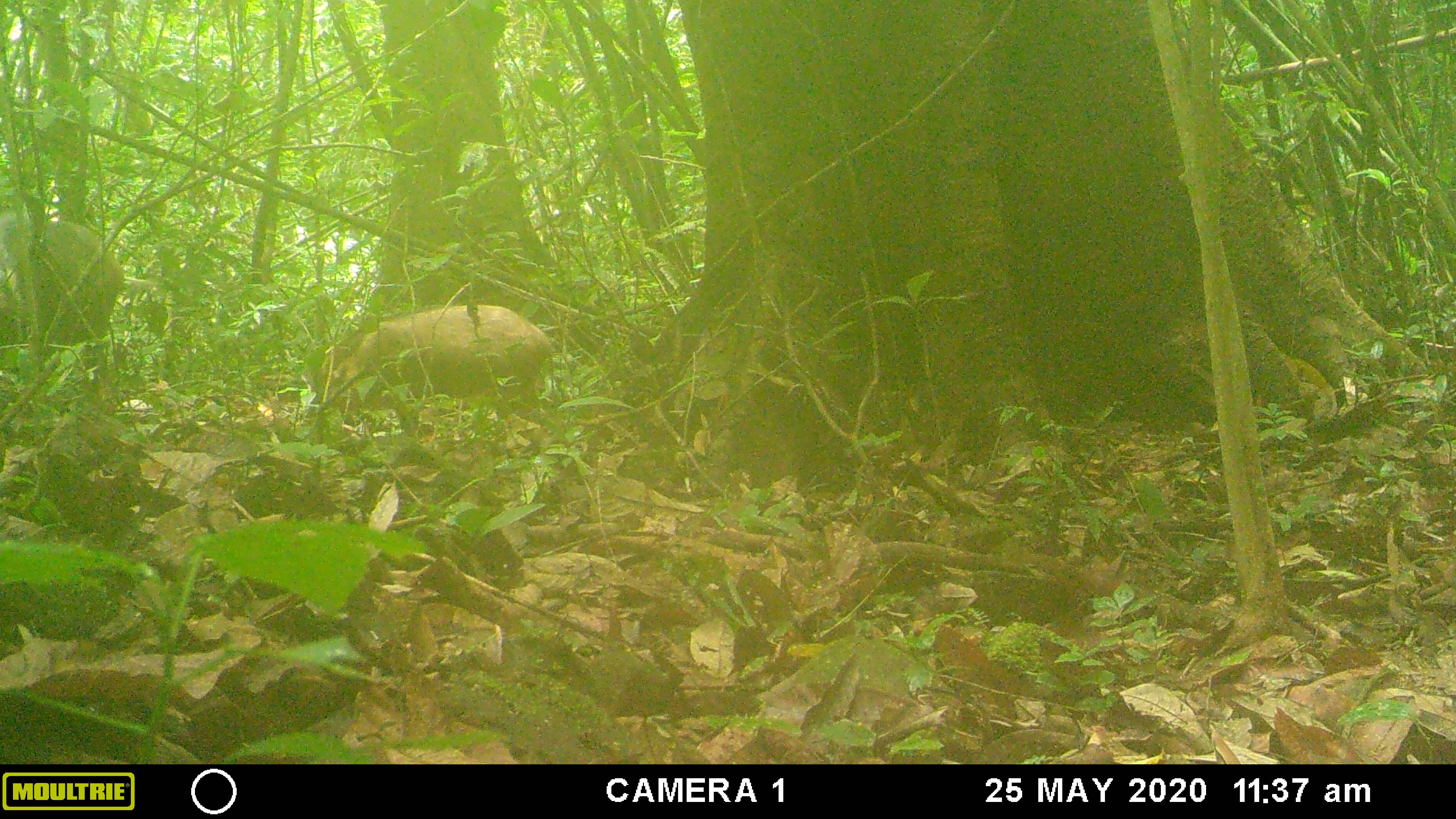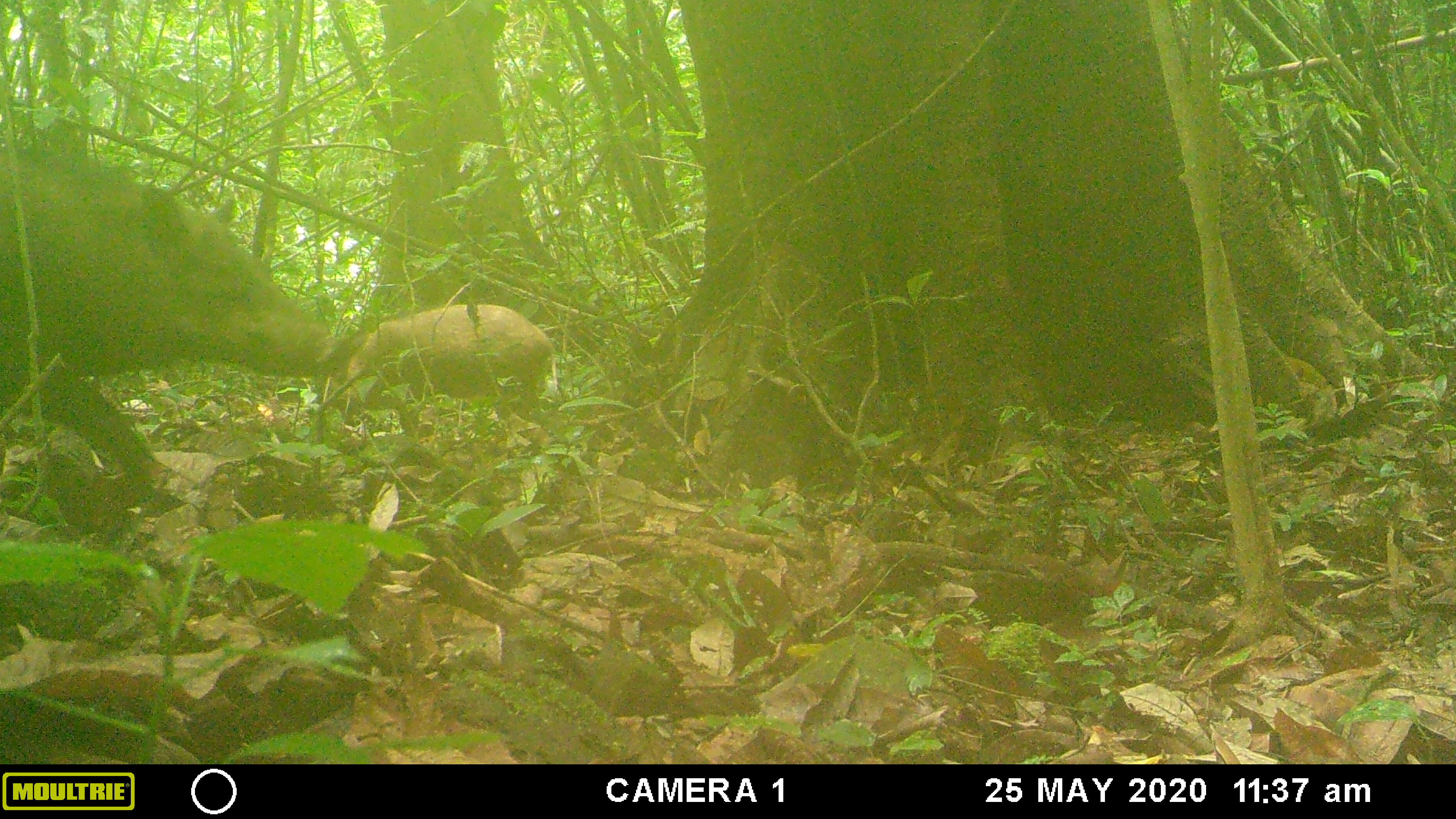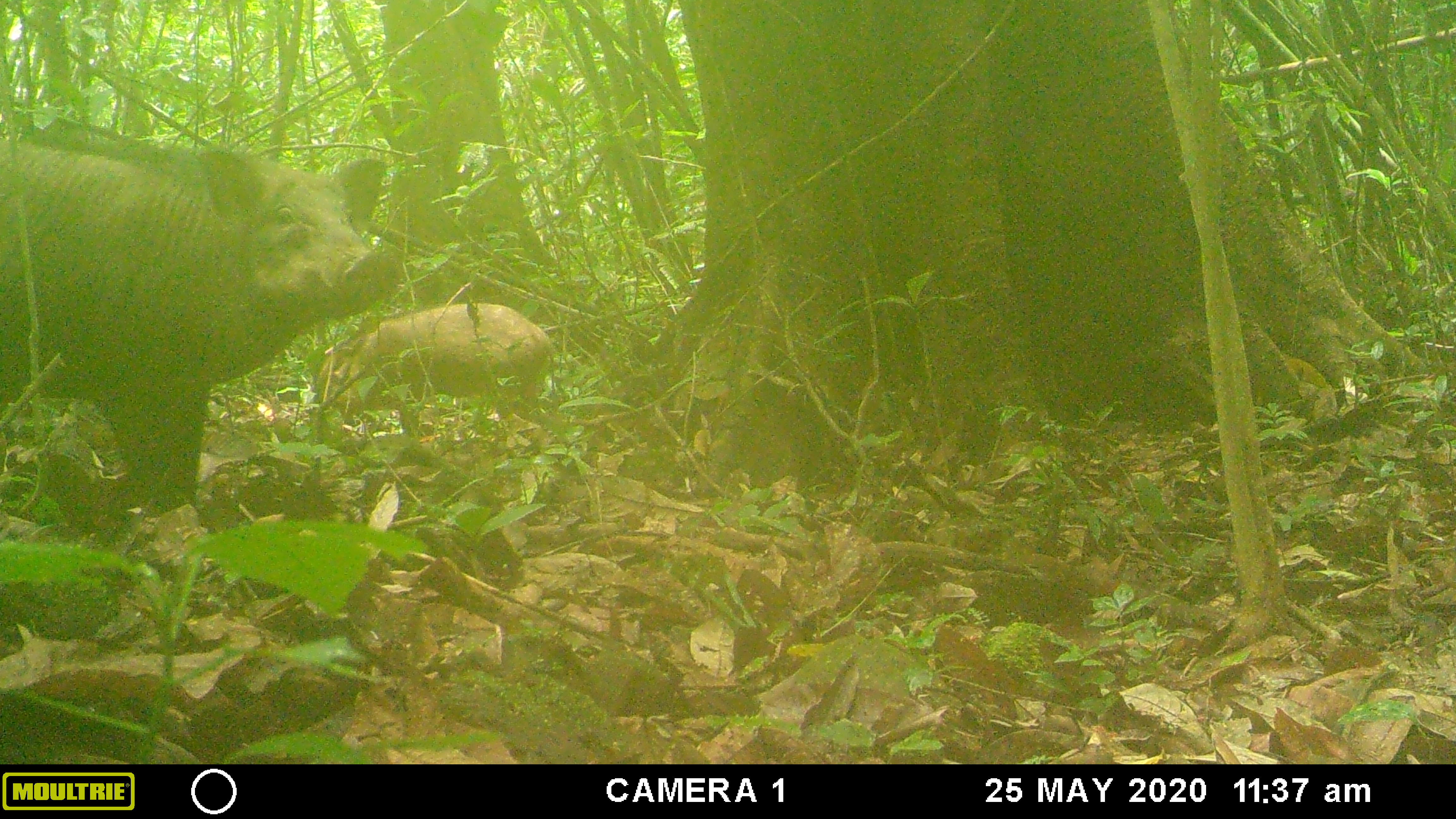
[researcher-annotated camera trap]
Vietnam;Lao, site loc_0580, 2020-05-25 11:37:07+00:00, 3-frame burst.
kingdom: Animalia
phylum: Chordata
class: Mammalia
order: Artiodactyla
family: Suidae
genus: Sus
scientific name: Sus scrofa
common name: eurasian wild pig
Eurasian wild pig (Sus scrofa). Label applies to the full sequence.